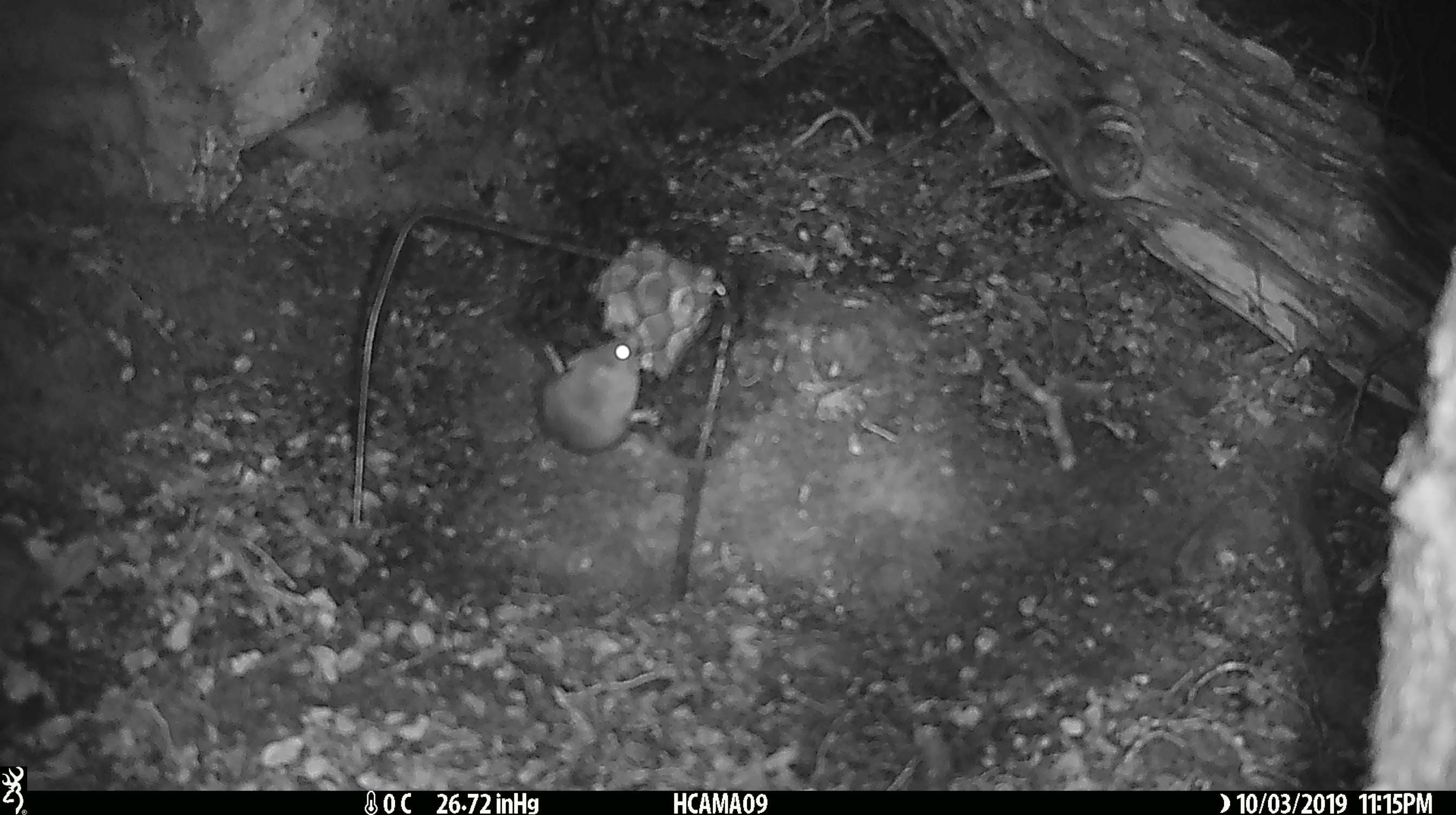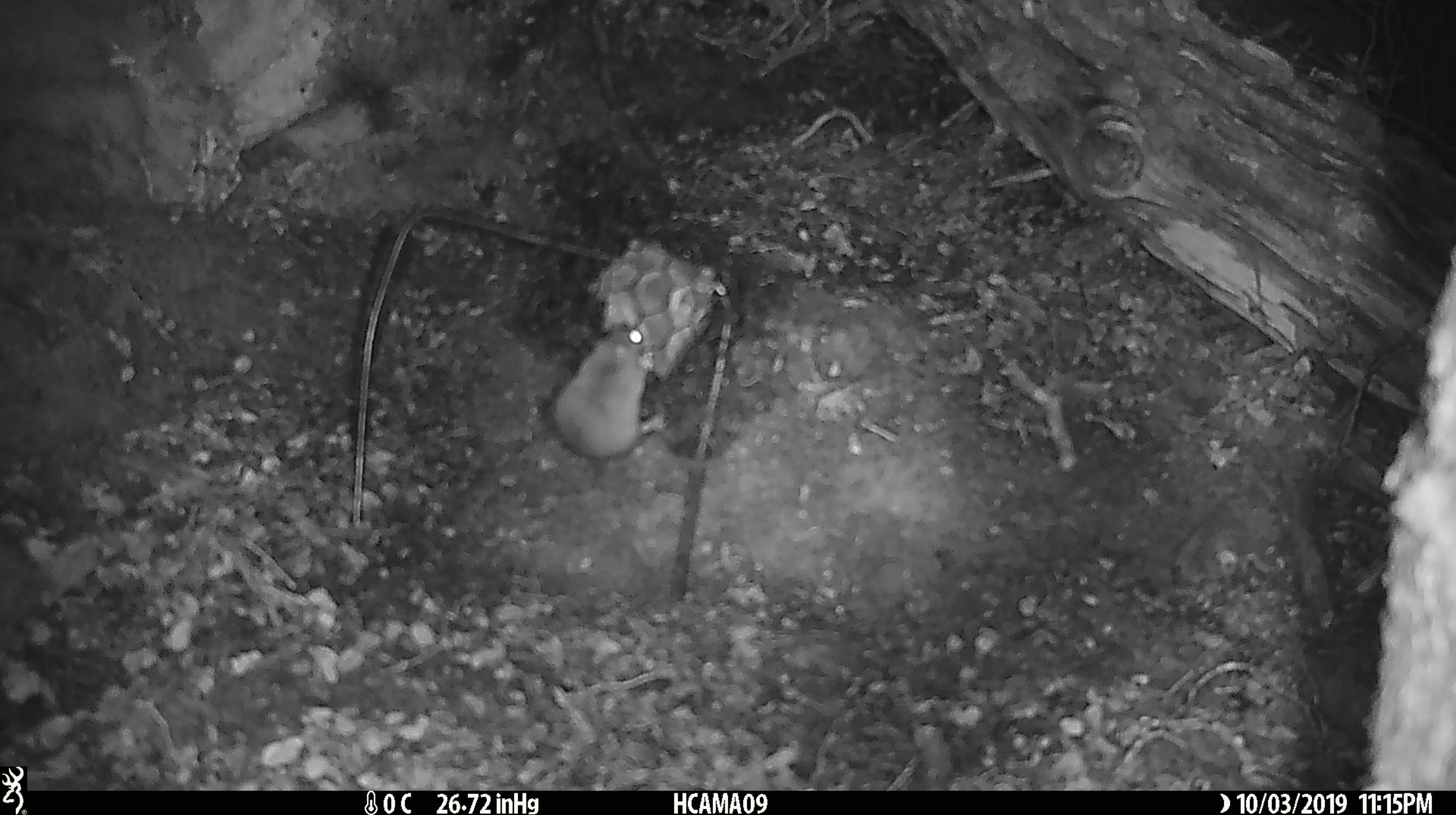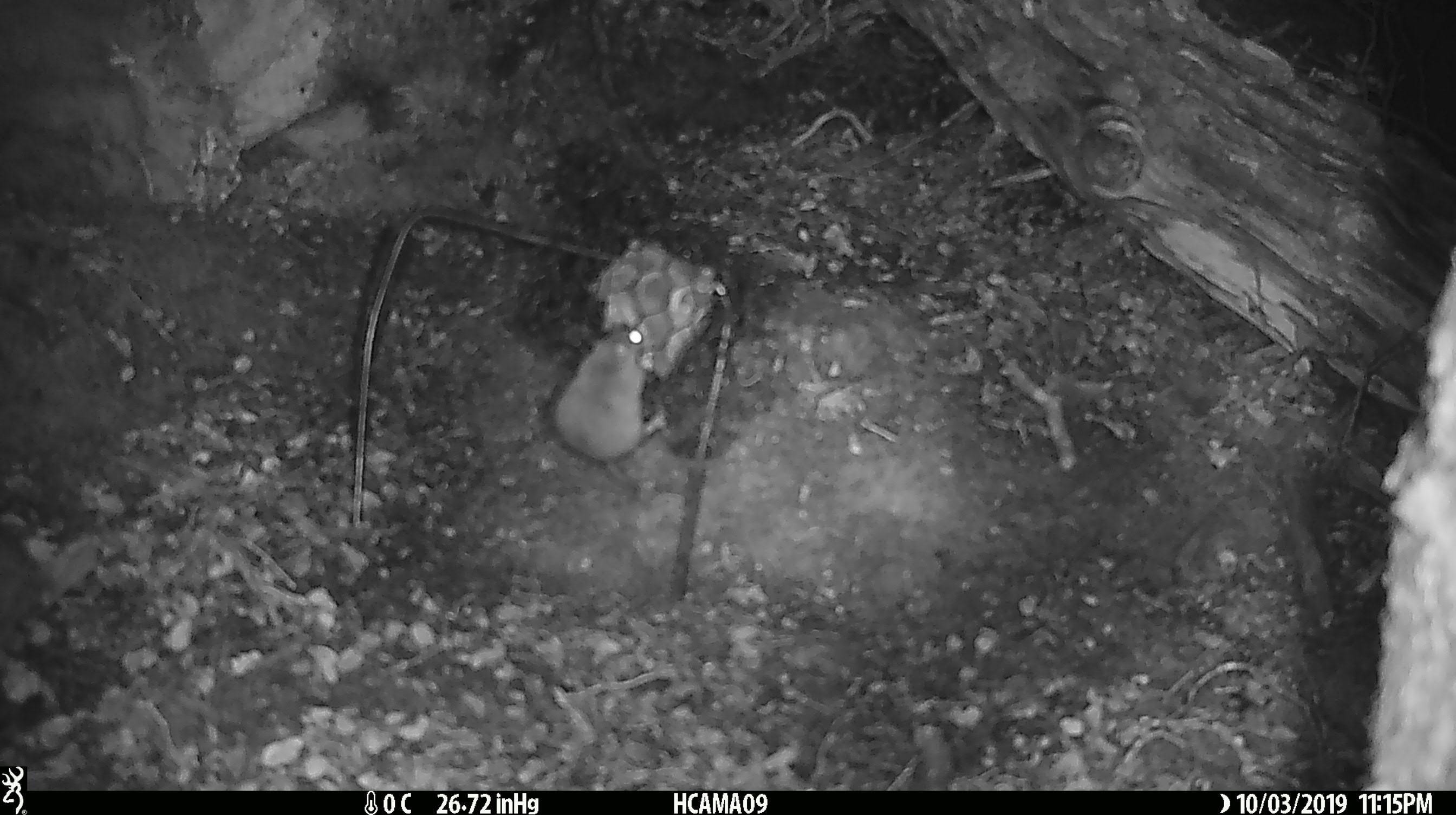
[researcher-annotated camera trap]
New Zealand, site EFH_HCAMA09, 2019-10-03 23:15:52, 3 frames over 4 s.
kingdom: Animalia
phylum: Chordata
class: Mammalia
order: Rodentia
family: Muridae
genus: Mus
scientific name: Mus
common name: mouse